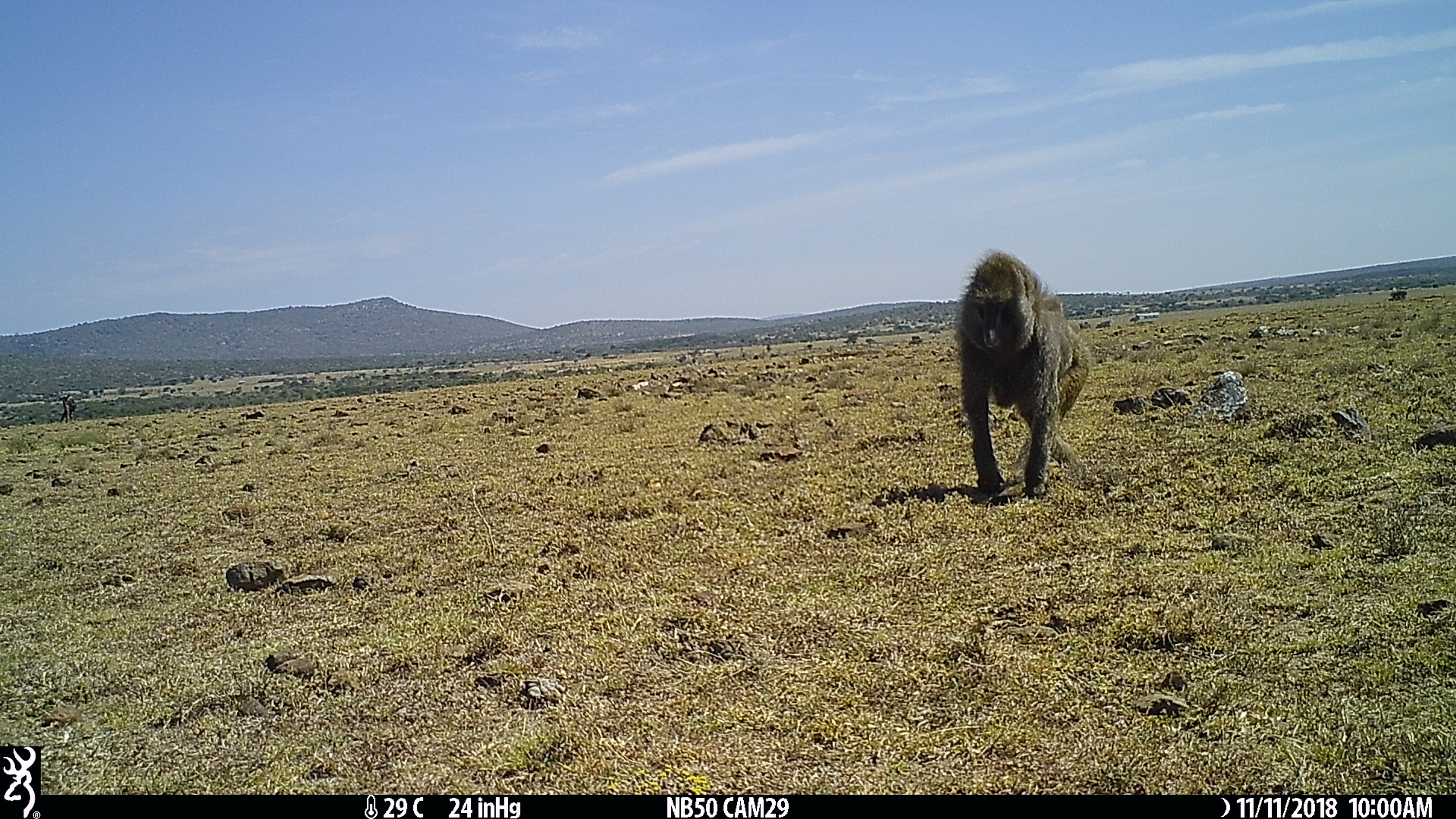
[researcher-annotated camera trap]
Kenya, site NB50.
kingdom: Animalia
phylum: Chordata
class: Mammalia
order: Primates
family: Cercopithecidae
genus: Papio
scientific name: Papio anubis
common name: olive baboon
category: baboon